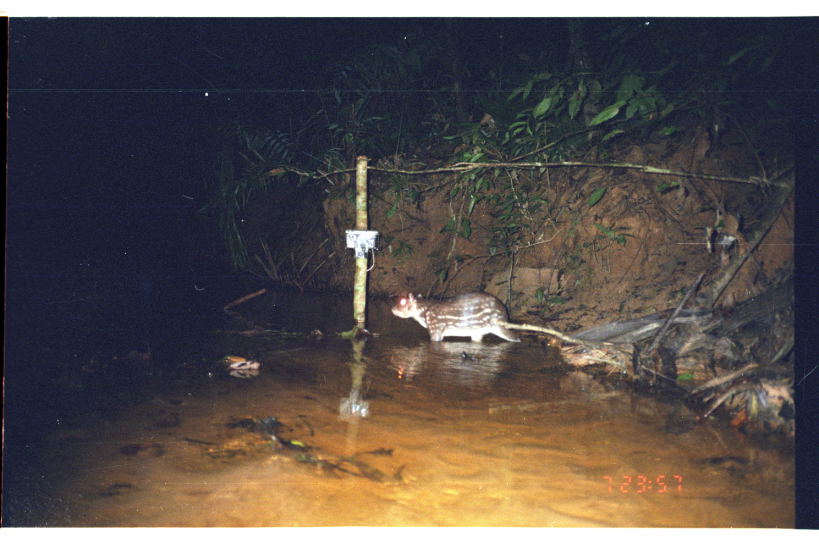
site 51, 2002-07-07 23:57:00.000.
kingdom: Animalia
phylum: Chordata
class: Mammalia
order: Rodentia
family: Cuniculidae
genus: Cuniculus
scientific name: Cuniculus paca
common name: spotted paca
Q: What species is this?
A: Cuniculus paca (spotted paca).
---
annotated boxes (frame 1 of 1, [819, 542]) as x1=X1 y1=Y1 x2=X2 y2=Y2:
cuniculus paca: x1=389 y1=290 x2=521 y2=346